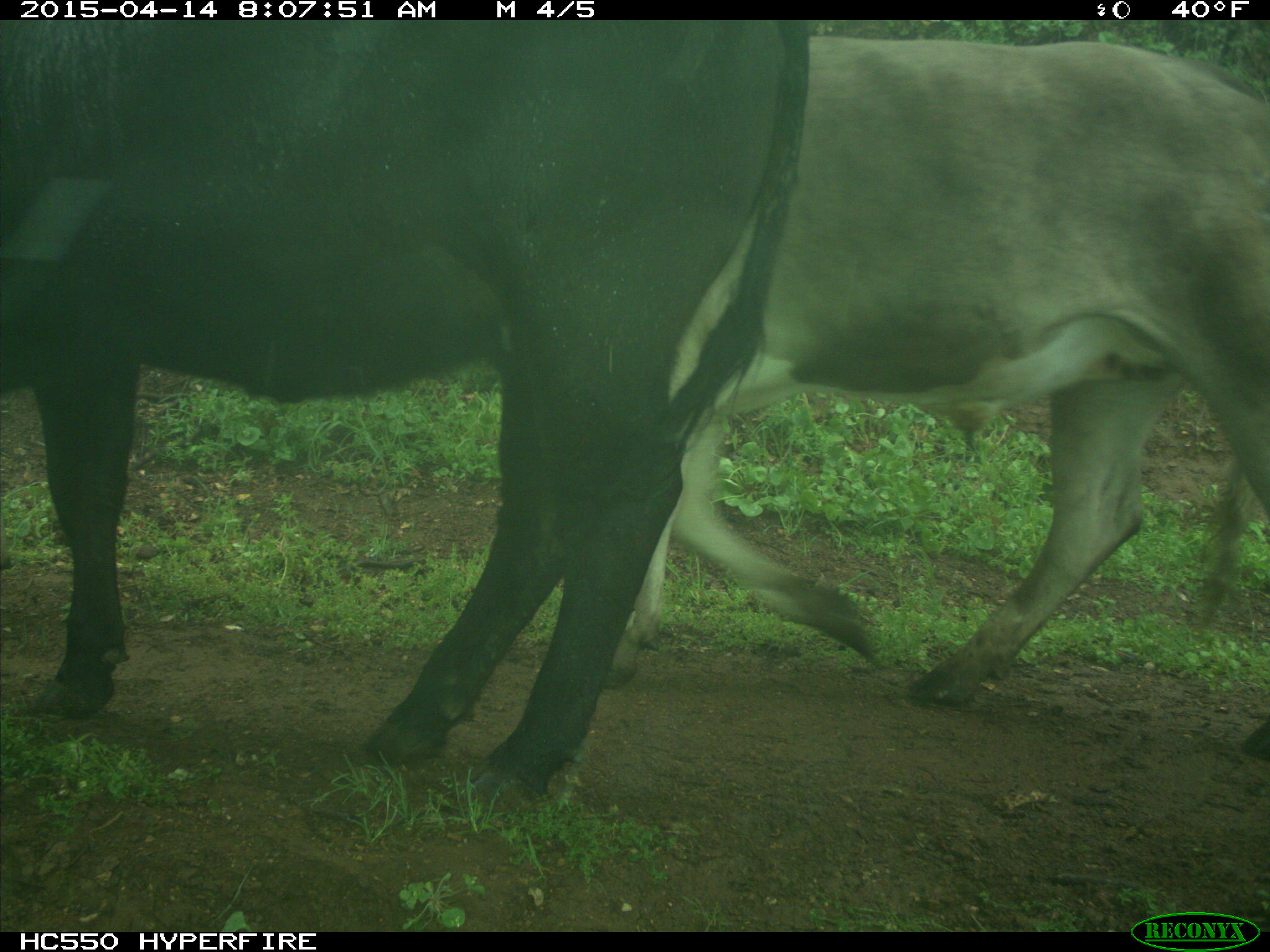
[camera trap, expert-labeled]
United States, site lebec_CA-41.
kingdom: Animalia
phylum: Chordata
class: Mammalia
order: Artiodactyla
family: Bovidae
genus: Bos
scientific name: Bos taurus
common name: domestic cow